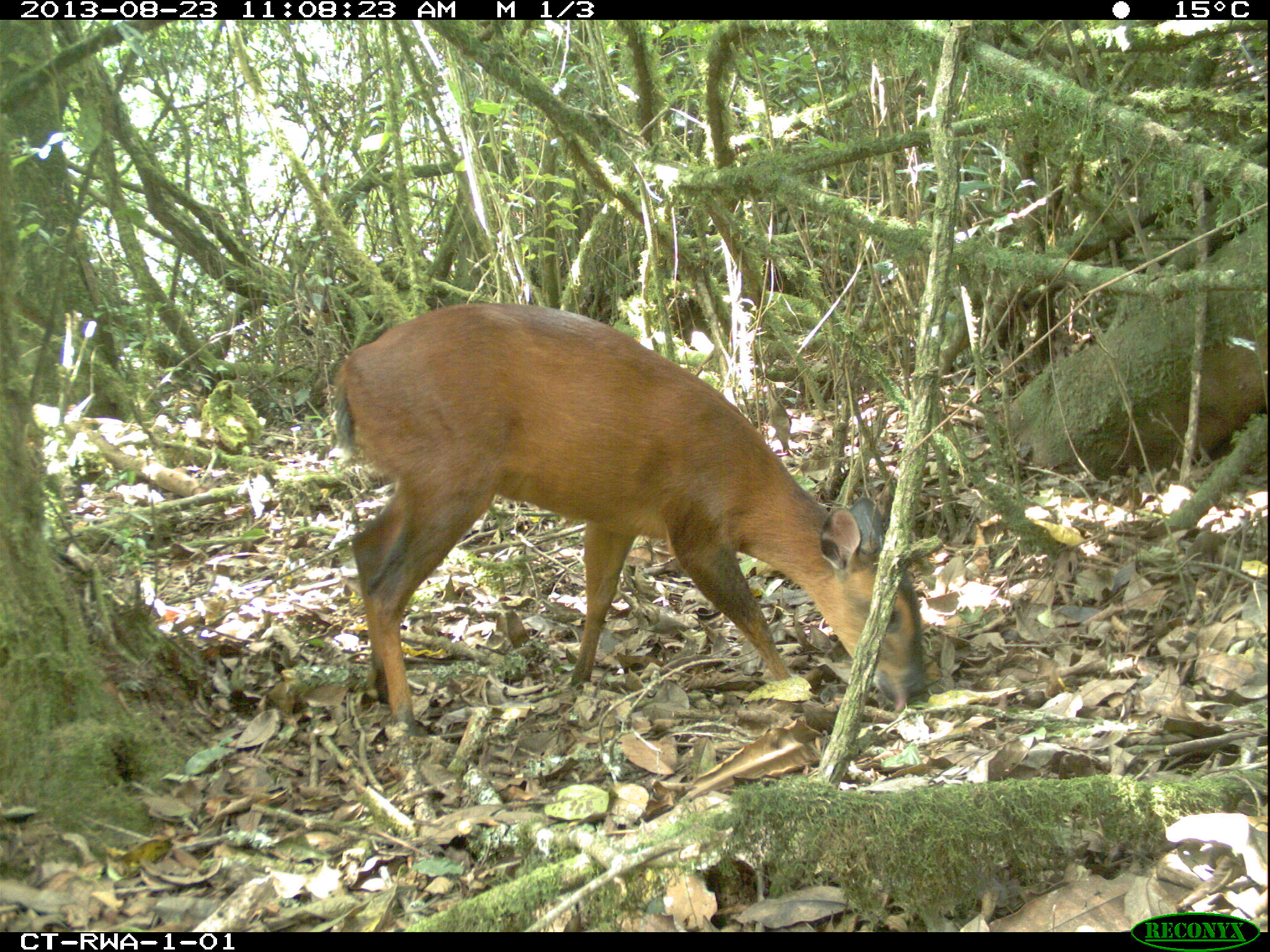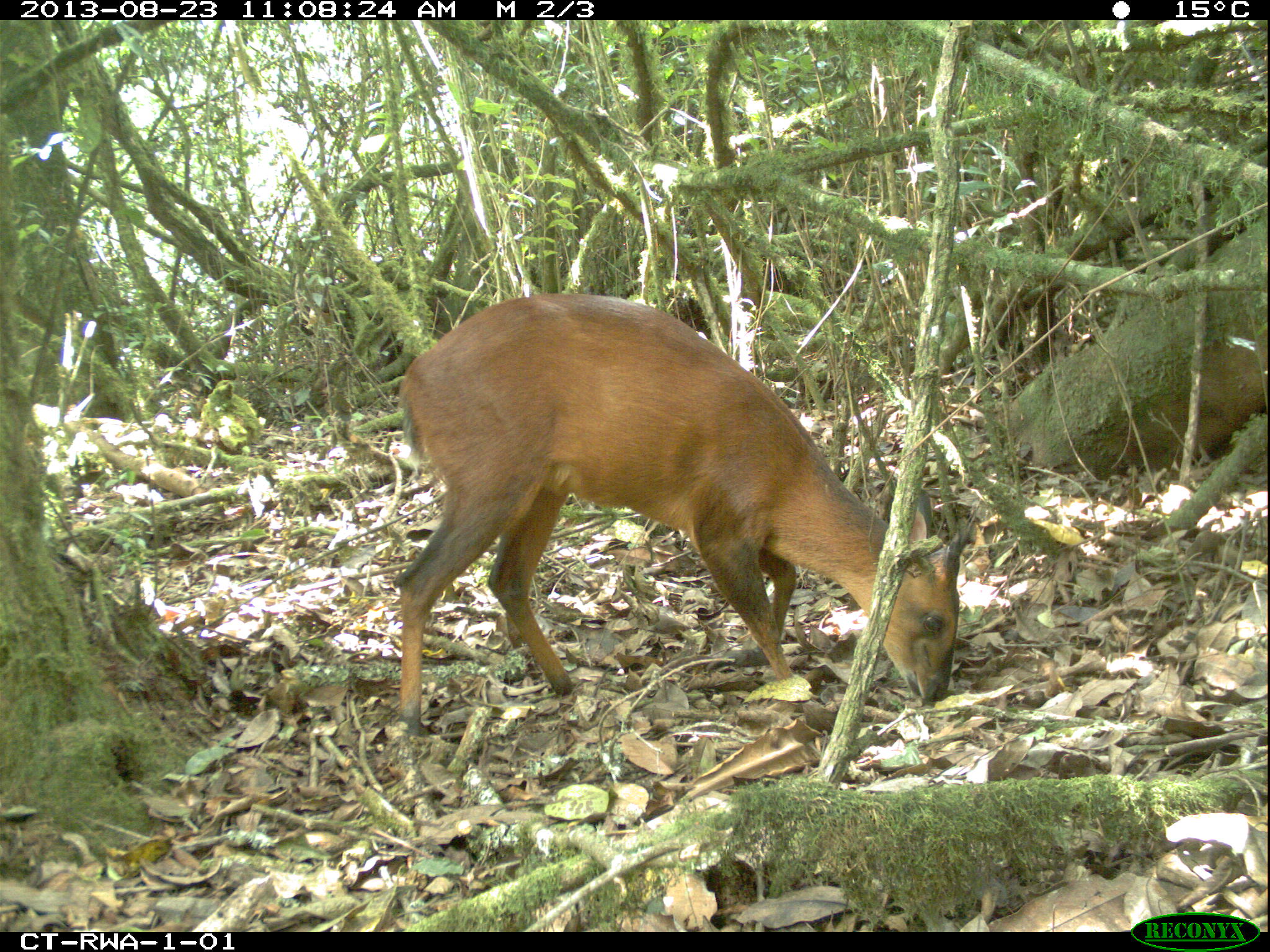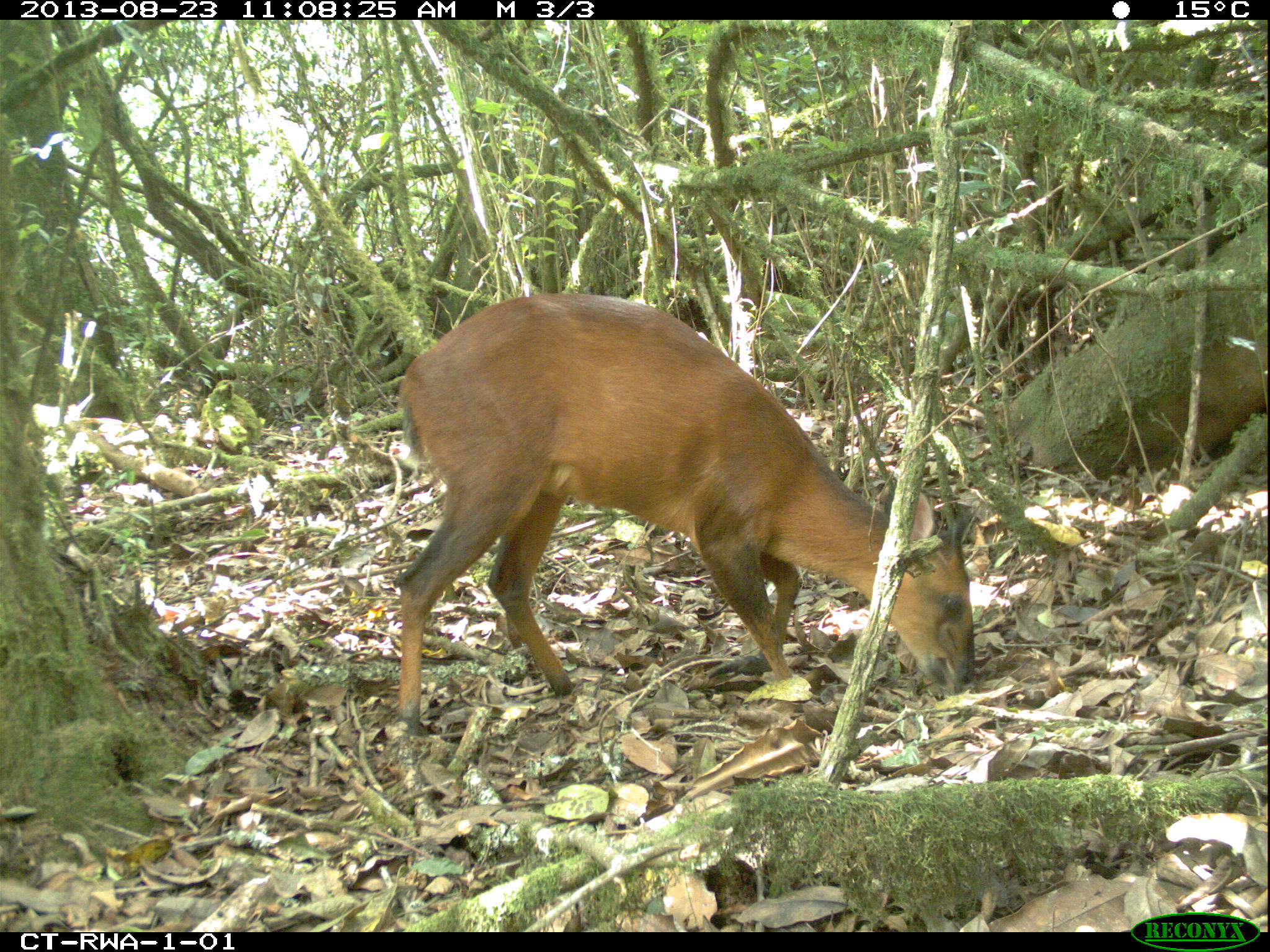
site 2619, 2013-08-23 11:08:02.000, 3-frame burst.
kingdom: Animalia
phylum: Chordata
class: Mammalia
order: Artiodactyla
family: Bovidae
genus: Cephalophus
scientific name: Cephalophus nigrifrons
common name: black-fronted duiker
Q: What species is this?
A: Cephalophus nigrifrons (black-fronted duiker).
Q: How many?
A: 1.